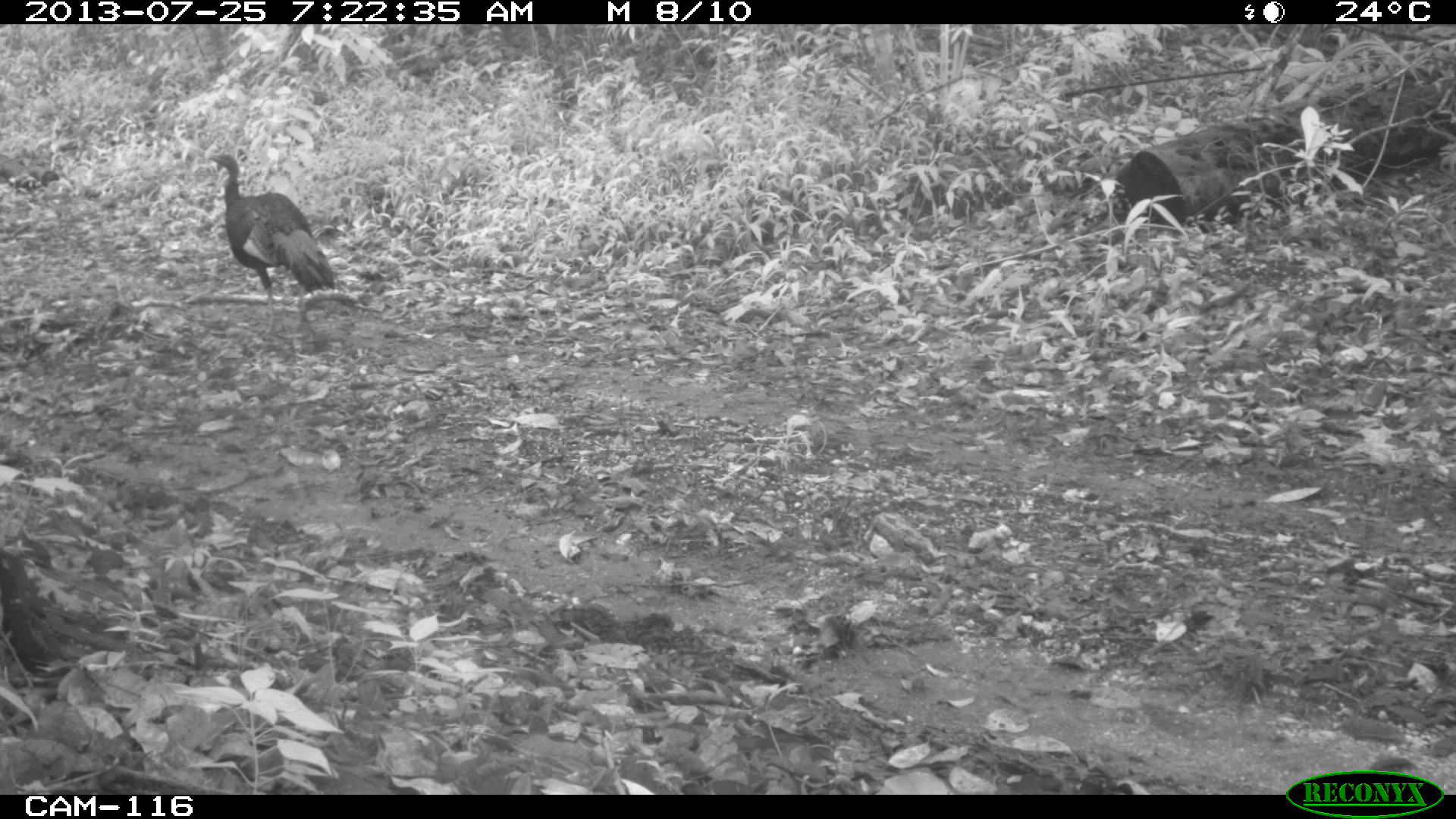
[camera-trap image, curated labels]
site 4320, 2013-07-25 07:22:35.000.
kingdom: Animalia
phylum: Chordata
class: Aves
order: Galliformes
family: Phasianidae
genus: Meleagris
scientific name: Meleagris ocellata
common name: ocellated turkey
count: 1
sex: male